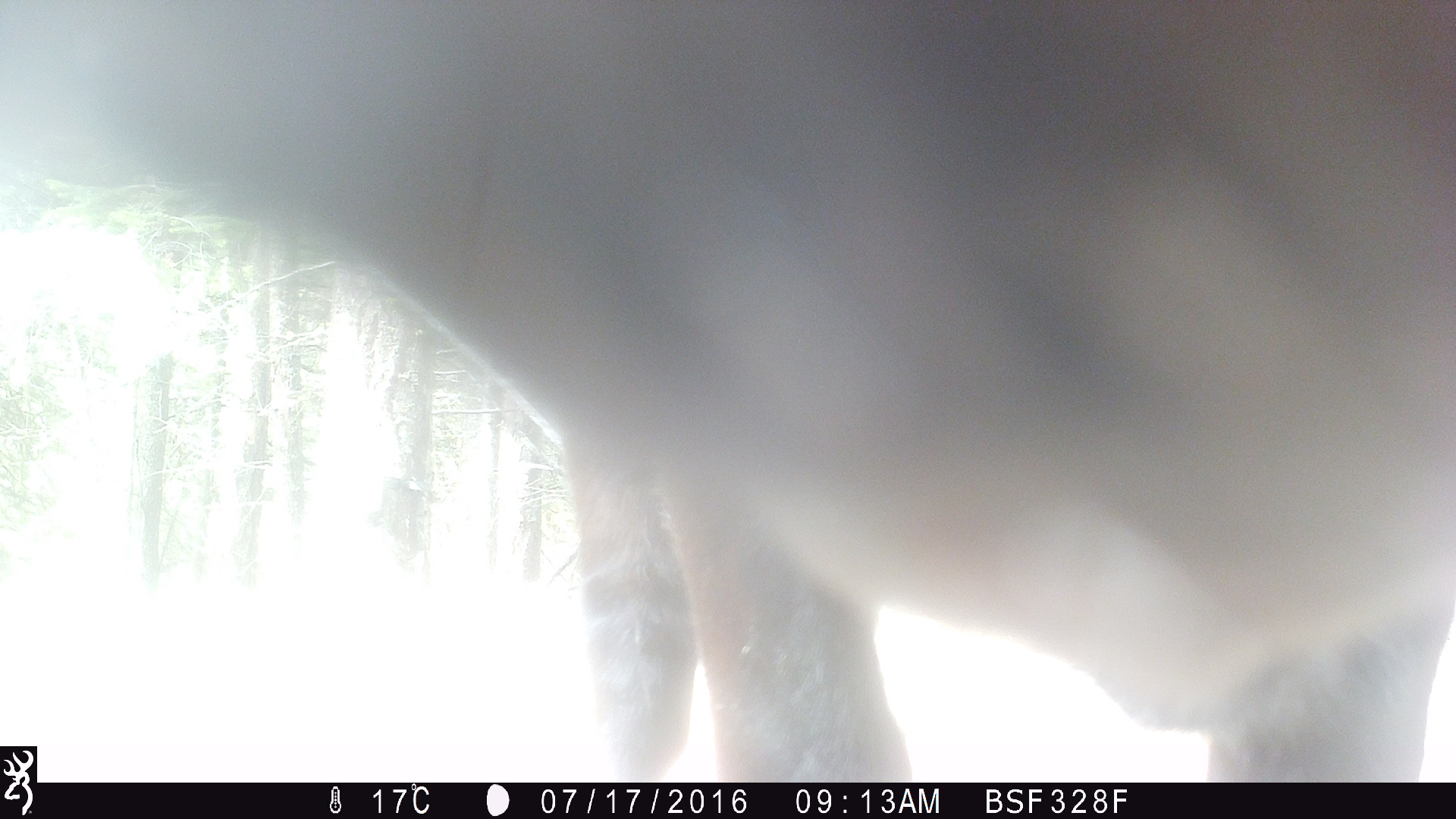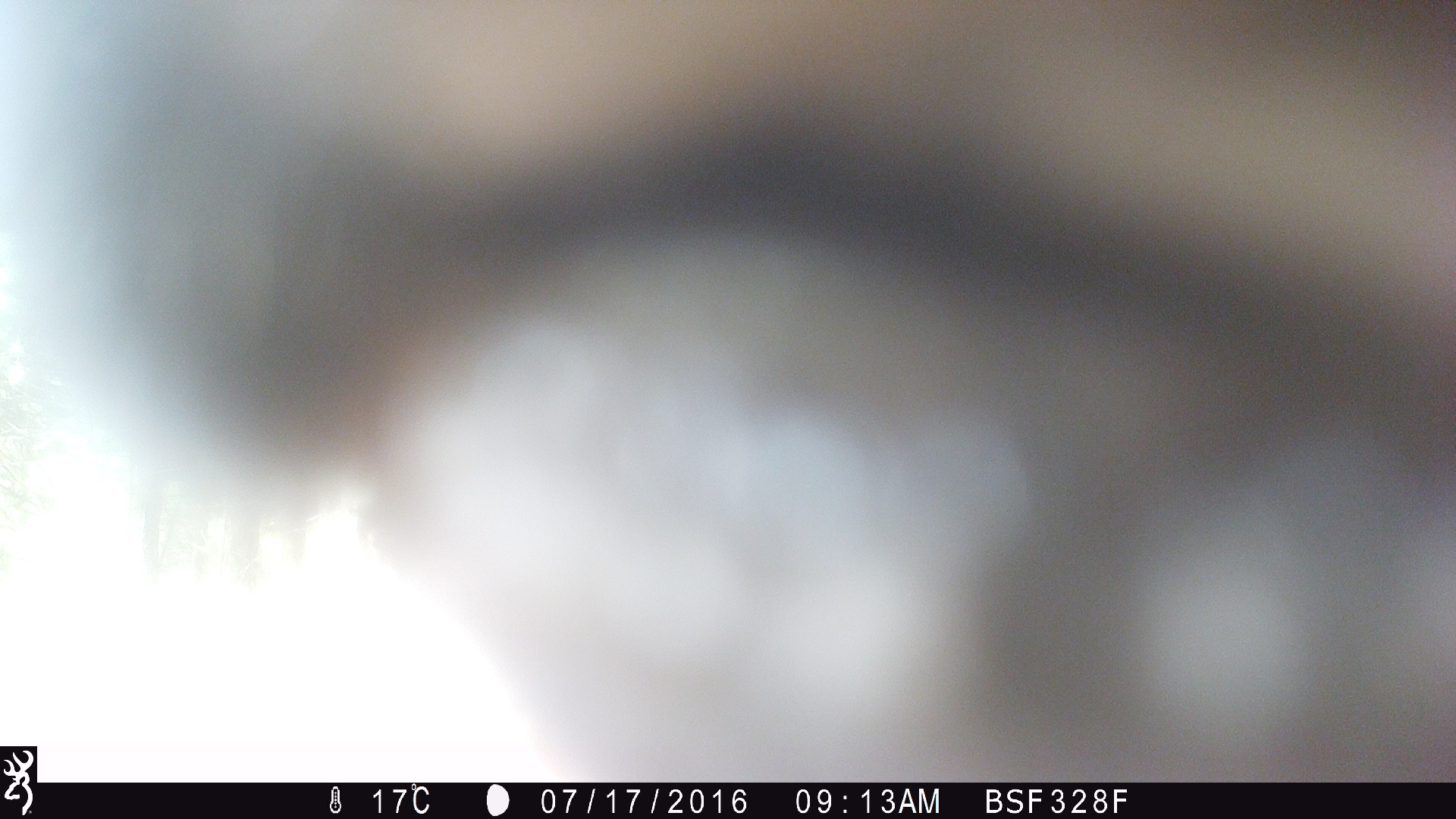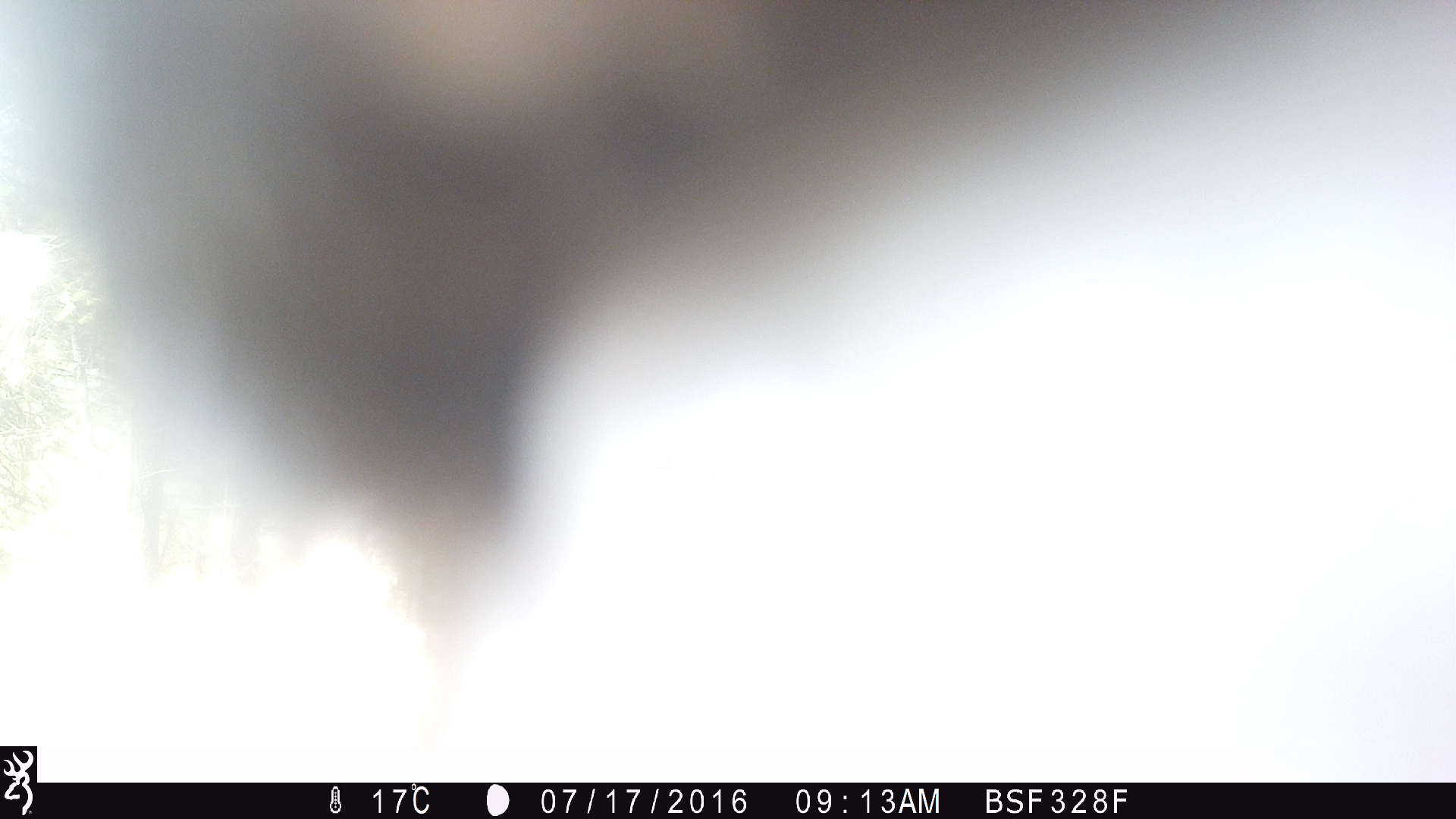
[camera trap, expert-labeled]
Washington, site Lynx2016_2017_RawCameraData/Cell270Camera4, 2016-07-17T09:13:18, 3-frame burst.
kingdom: Animalia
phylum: Chordata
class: Mammalia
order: Artiodactyla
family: Bovidae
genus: Bos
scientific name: Bos taurus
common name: domestic cattle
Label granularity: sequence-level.